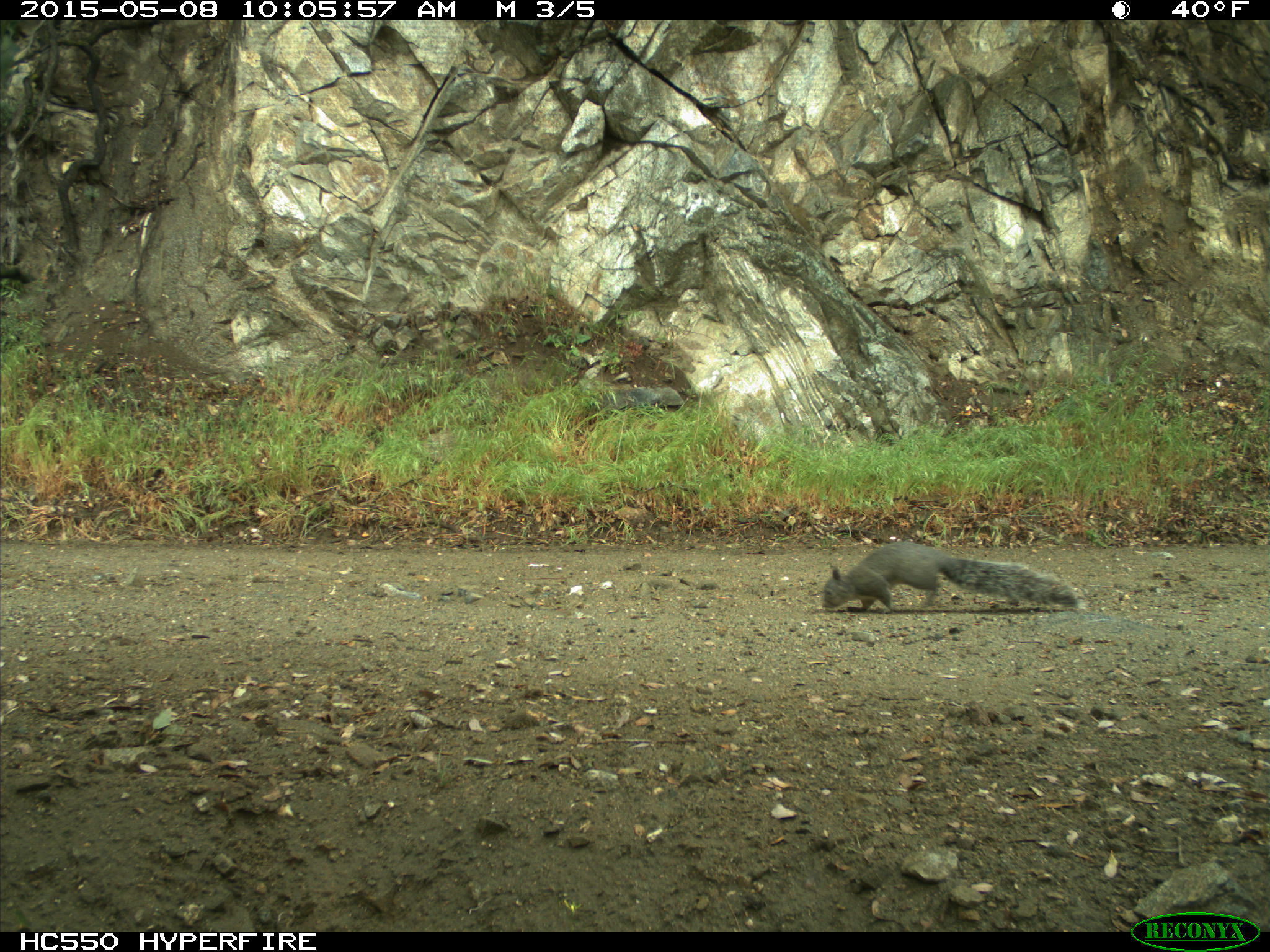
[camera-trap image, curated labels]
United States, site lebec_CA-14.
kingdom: Animalia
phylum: Chordata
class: Mammalia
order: Rodentia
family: Sciuridae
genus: Sciurus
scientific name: Sciurus carolinensis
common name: eastern gray squirrel